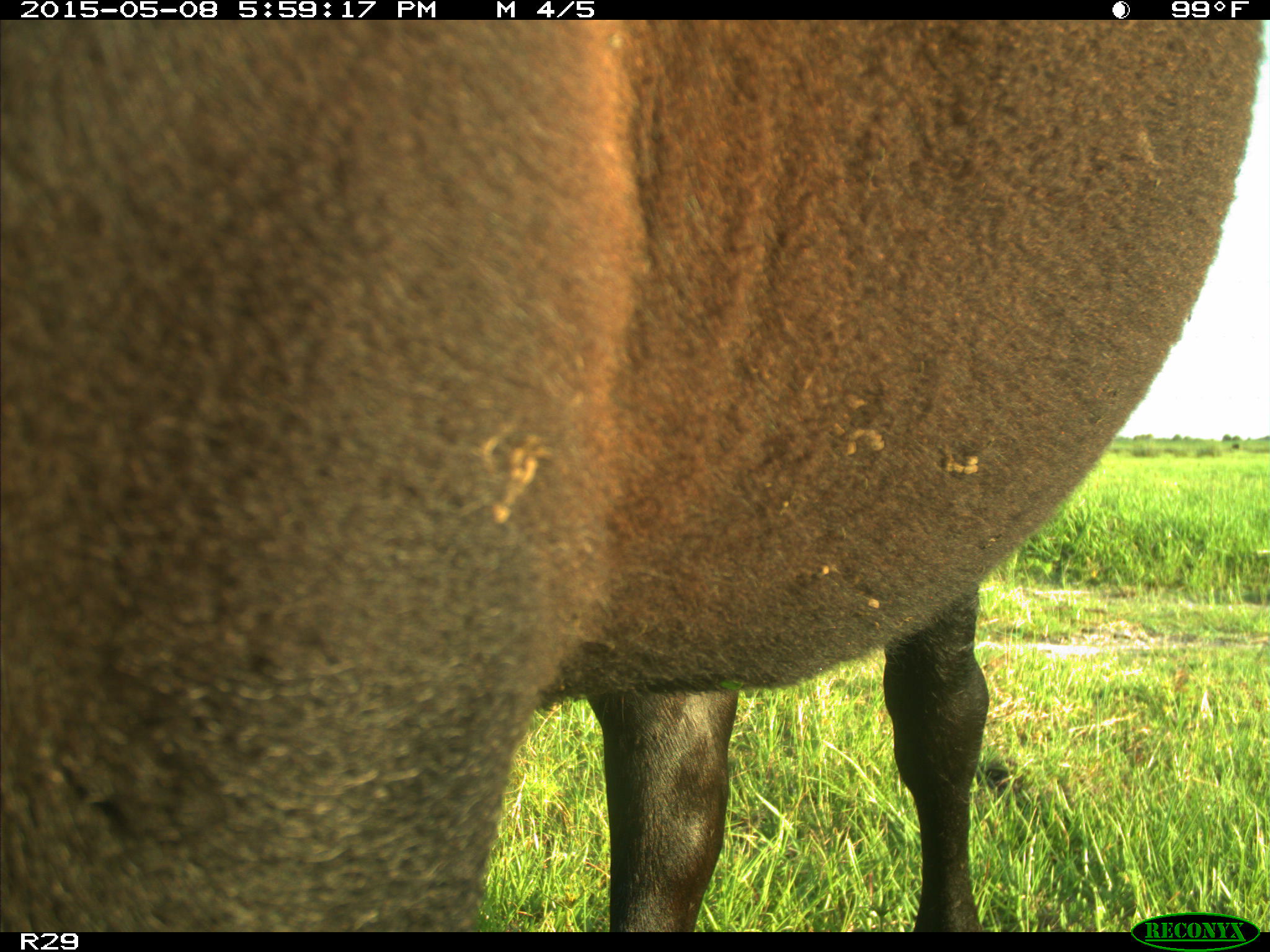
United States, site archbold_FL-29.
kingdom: Animalia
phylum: Chordata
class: Mammalia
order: Artiodactyla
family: Bovidae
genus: Bos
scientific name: Bos taurus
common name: domestic cow